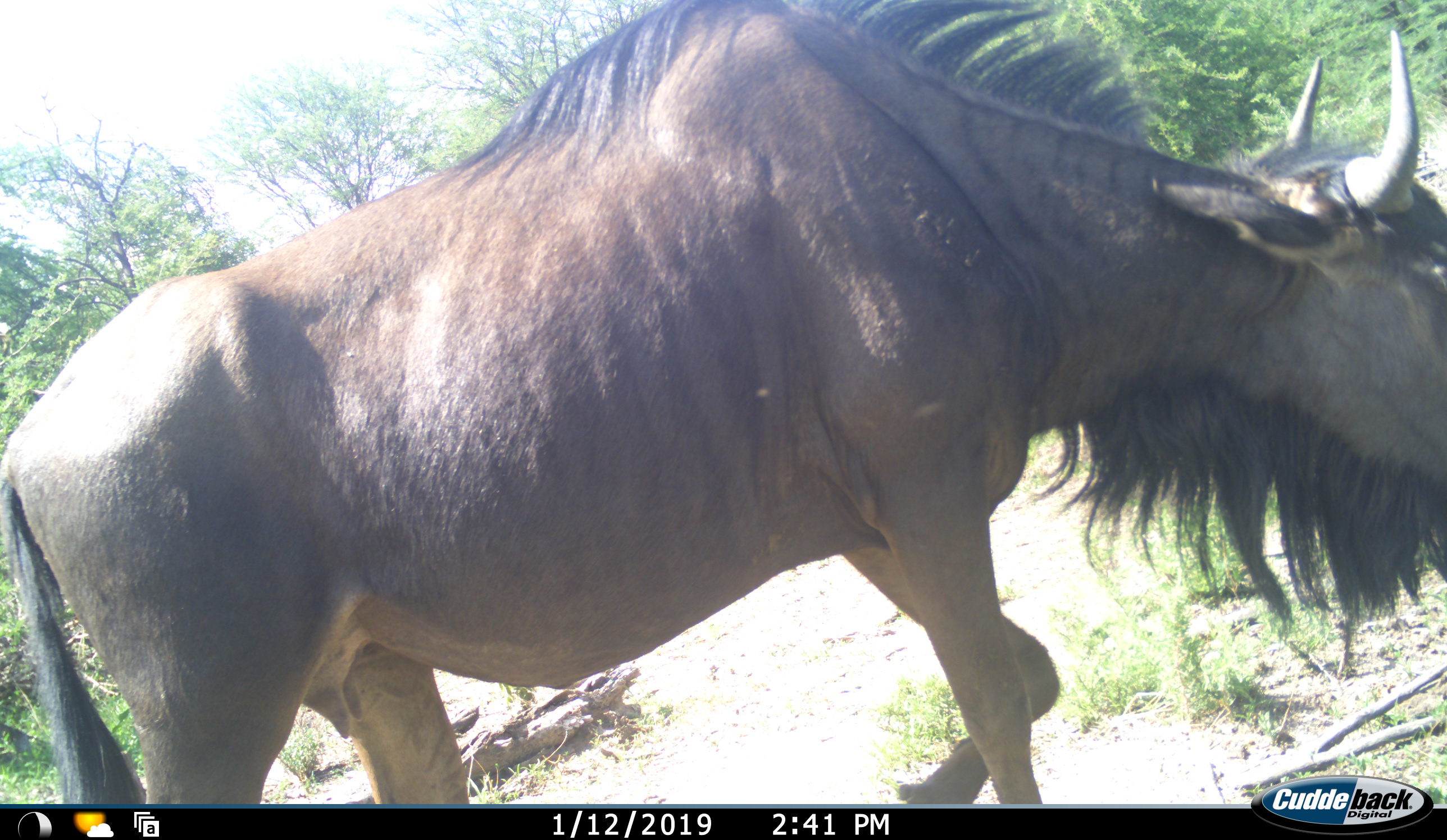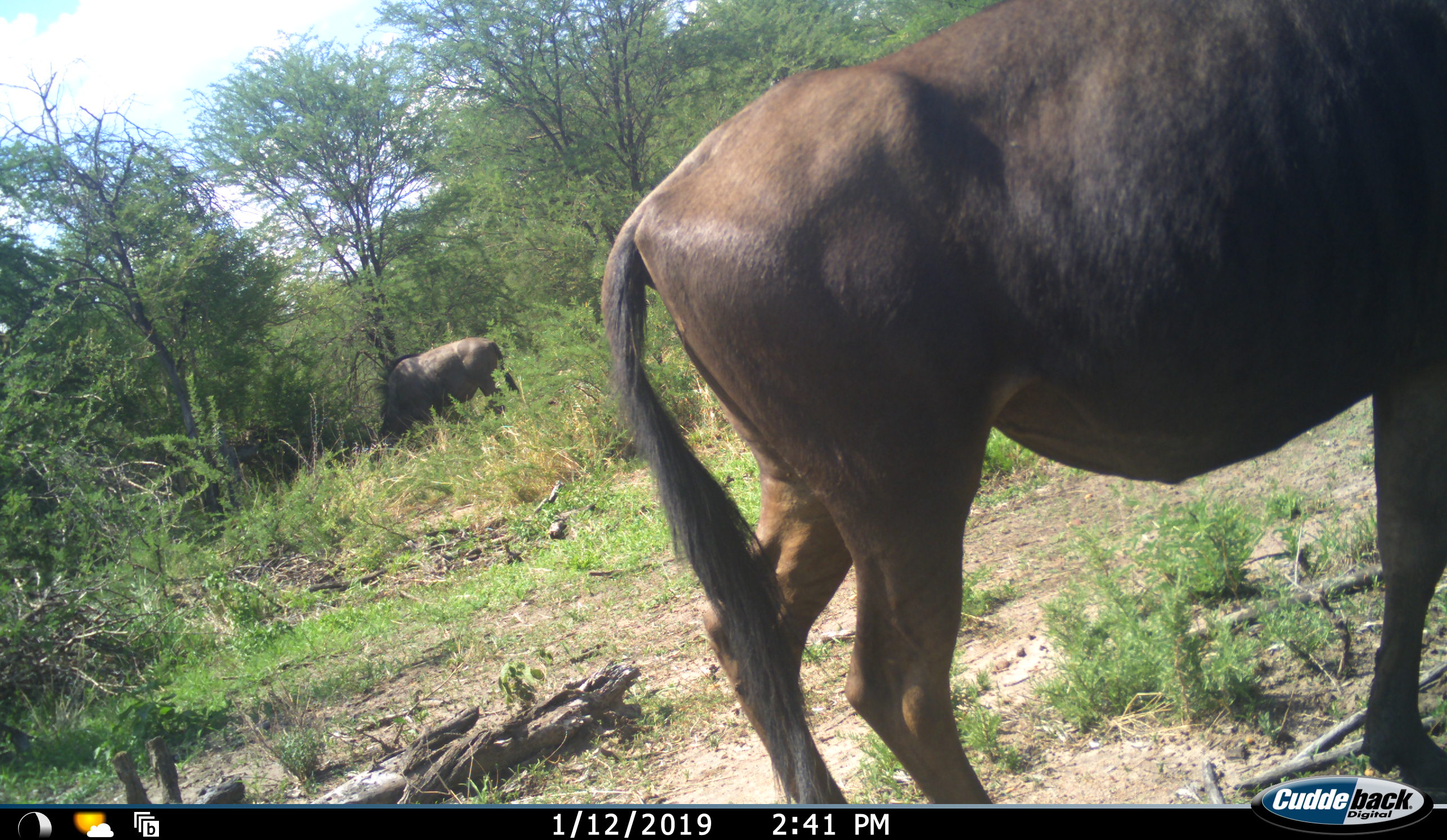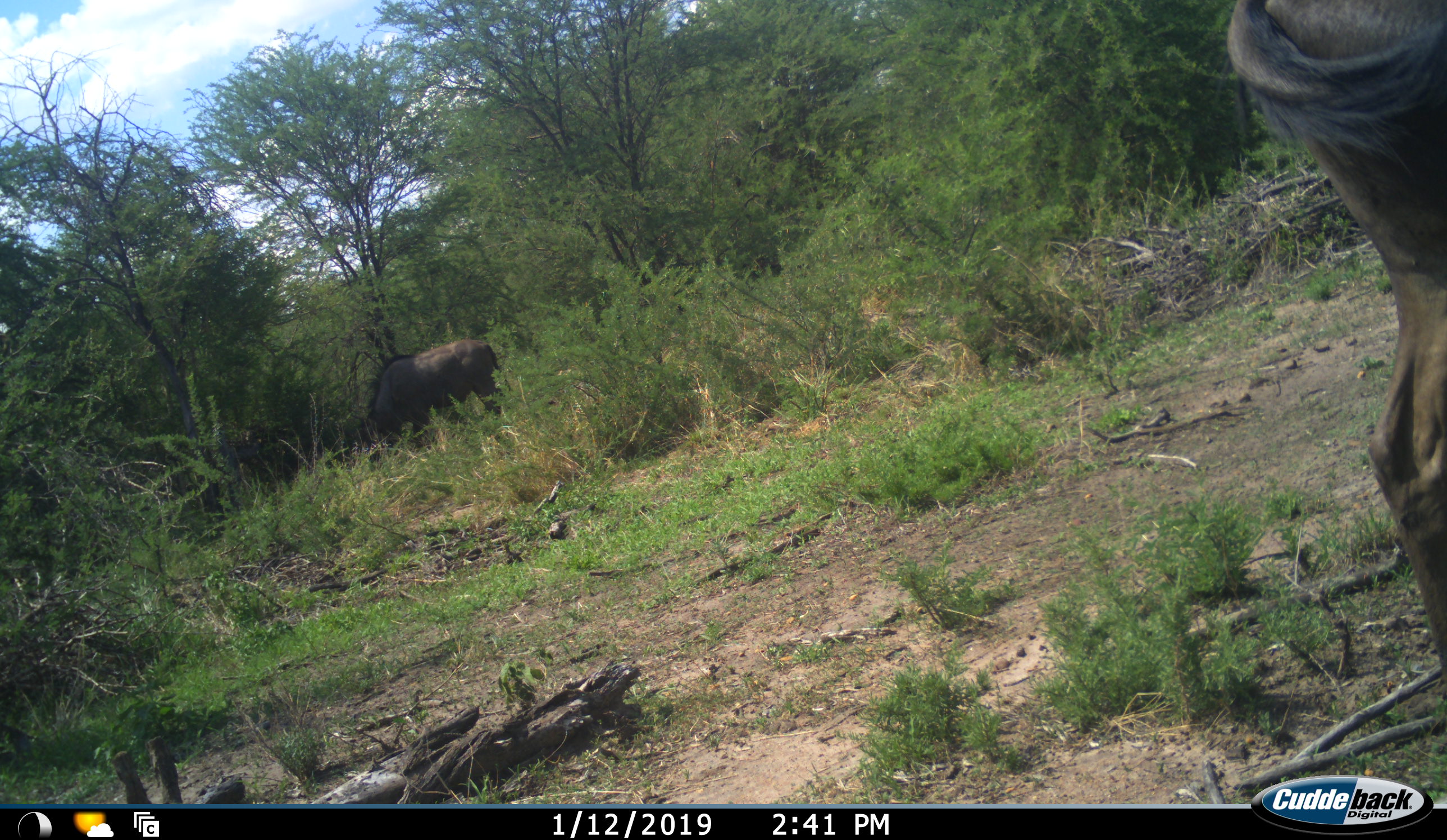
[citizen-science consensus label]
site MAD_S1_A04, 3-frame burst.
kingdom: Animalia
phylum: Chordata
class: Mammalia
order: Artiodactyla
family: Bovidae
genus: Connochaetes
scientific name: Connochaetes taurinus taurinus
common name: blue wildebeest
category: wildebeestblue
Wildebeestblue (blue wildebeest) (Connochaetes taurinus taurinus), count 2. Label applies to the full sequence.